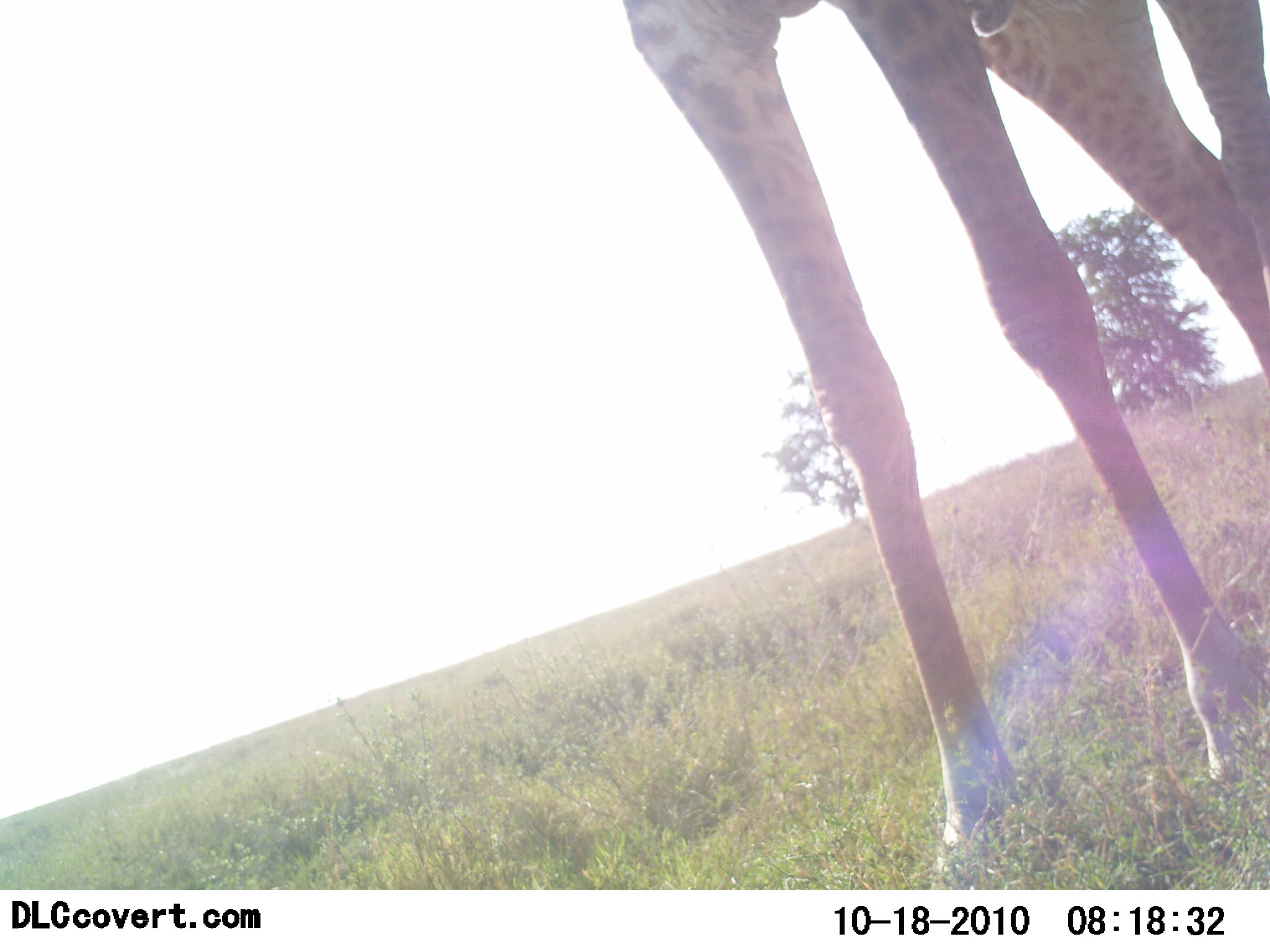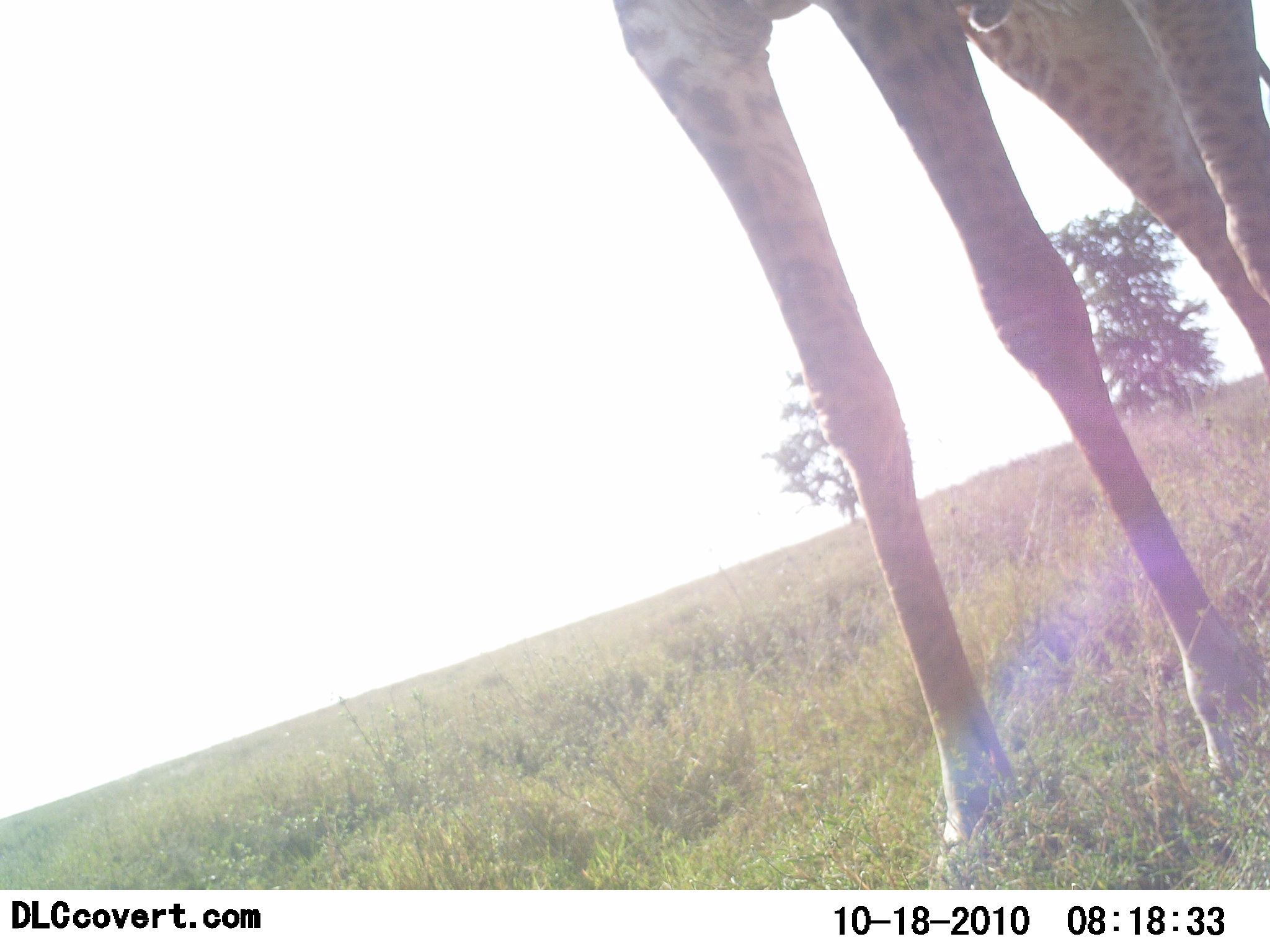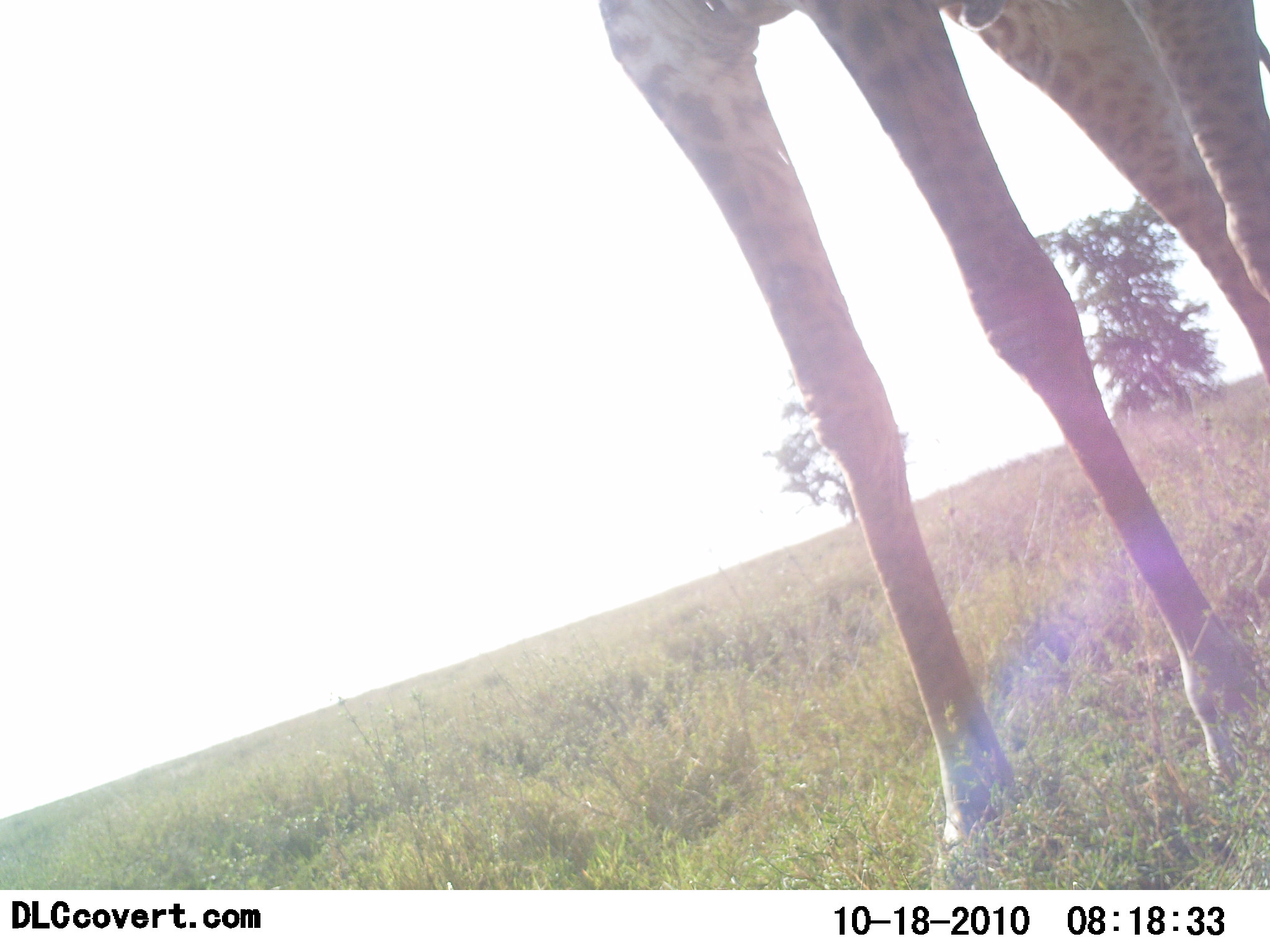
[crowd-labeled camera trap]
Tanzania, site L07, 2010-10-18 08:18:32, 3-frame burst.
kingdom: Animalia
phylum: Chordata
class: Mammalia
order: Artiodactyla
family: Giraffidae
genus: Giraffa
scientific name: Giraffa camelopardalis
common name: giraffe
Giraffe (Giraffa camelopardalis), count 1. Behavior (volunteer vote fractions): standing 100%, resting 0%, moving 0%, interacting 0%. Young present (vote fraction): 0%. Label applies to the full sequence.